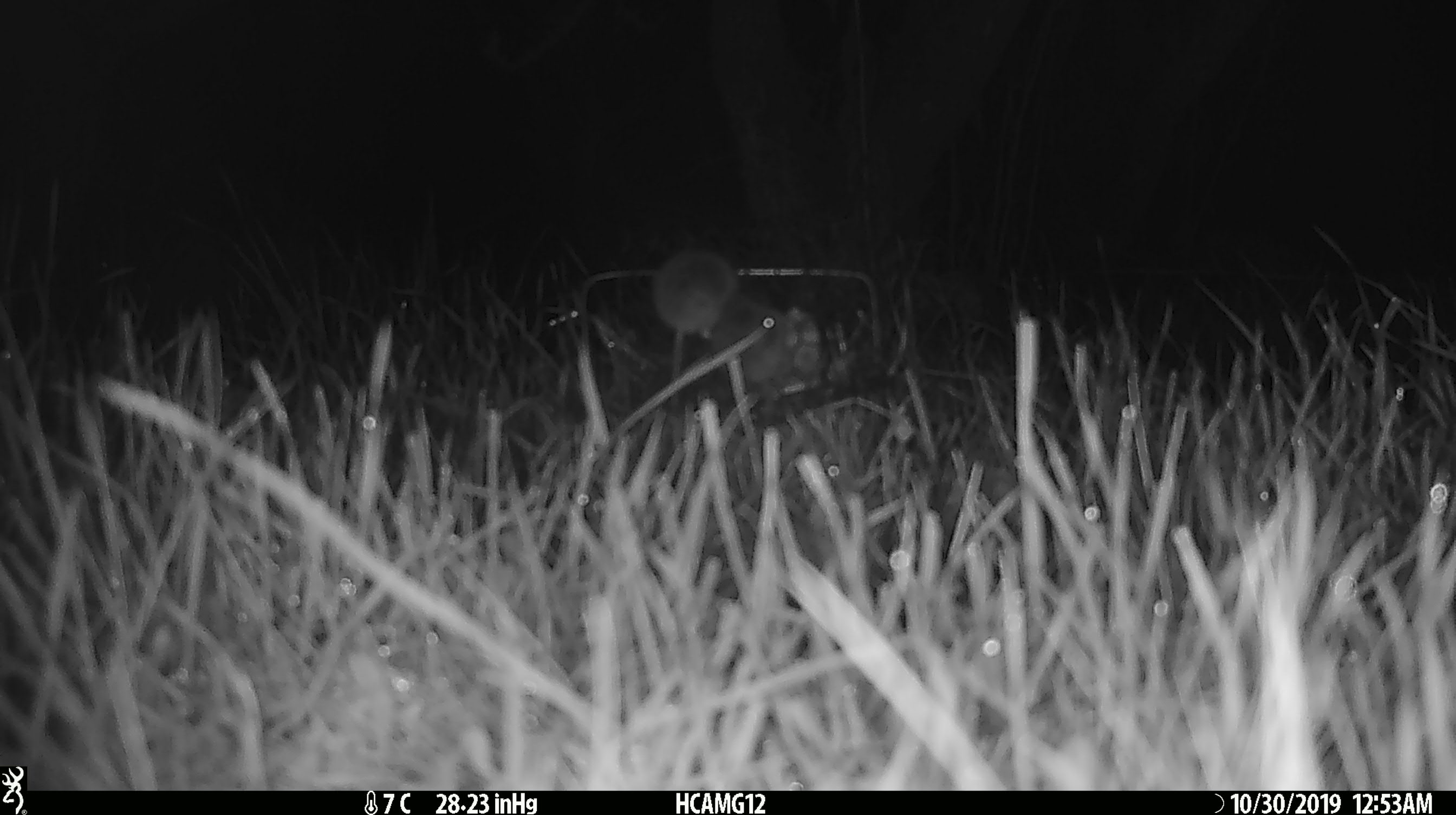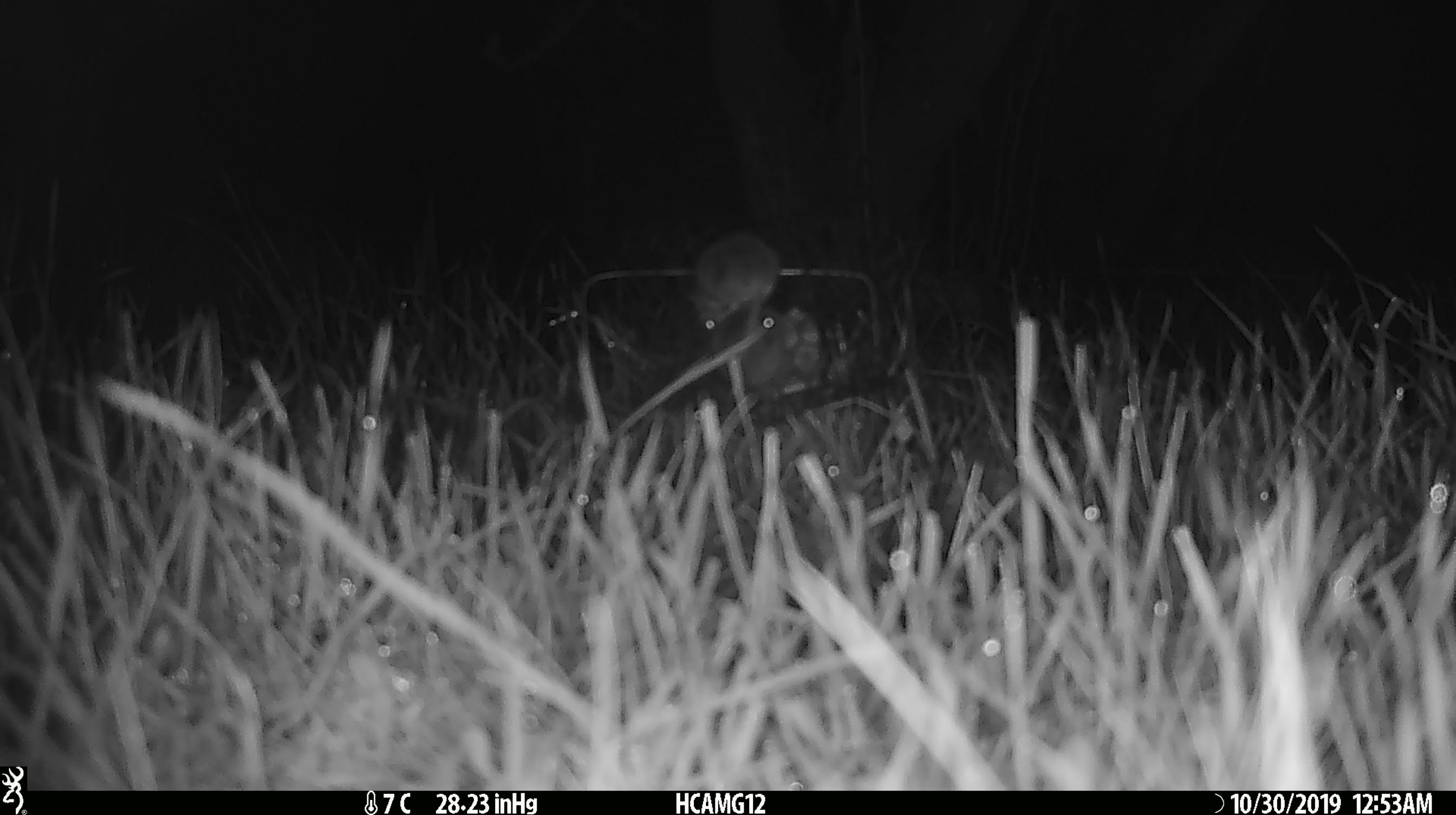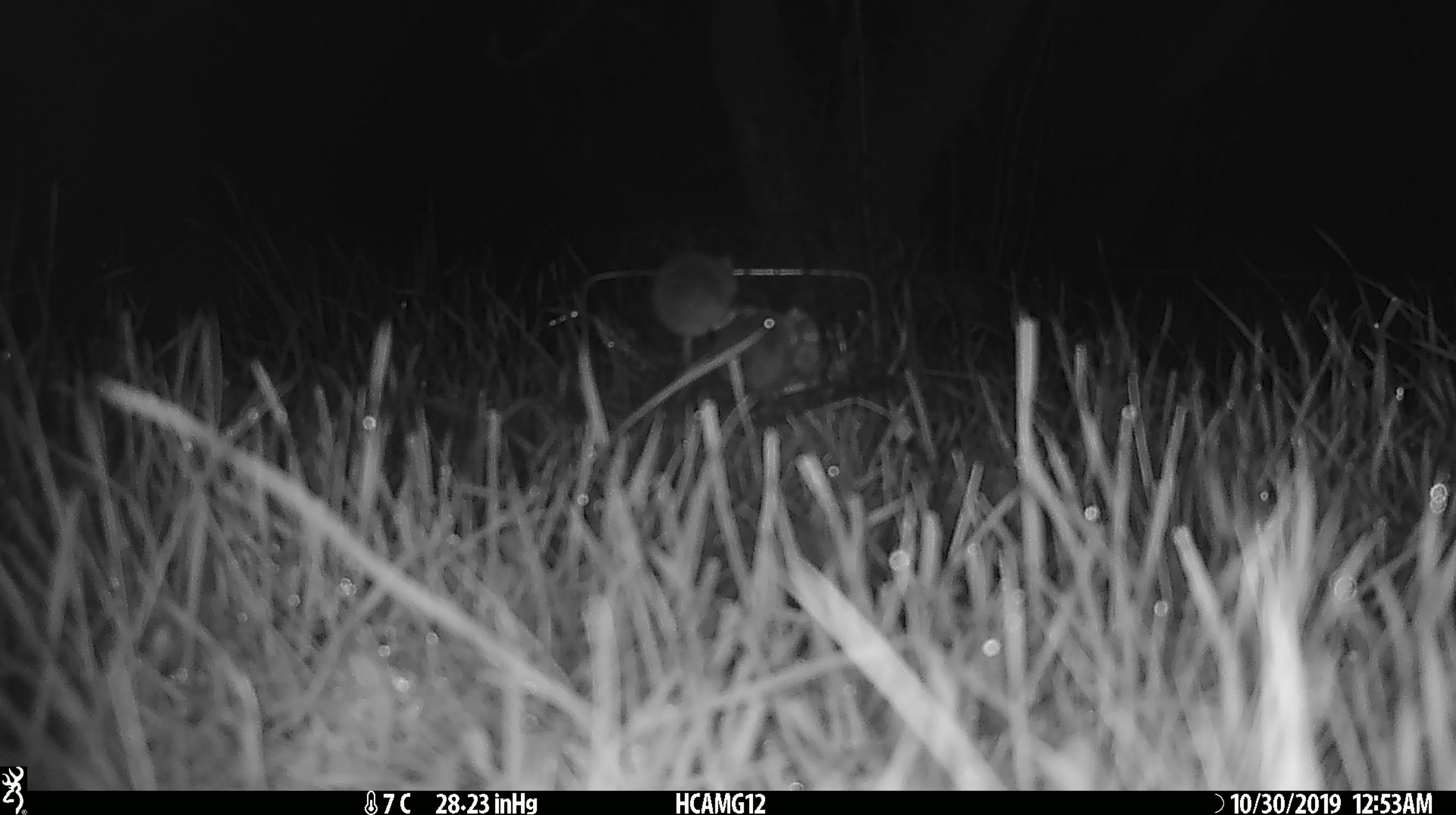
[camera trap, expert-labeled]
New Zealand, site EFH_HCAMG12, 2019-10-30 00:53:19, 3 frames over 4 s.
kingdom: Animalia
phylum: Chordata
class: Mammalia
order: Rodentia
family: Muridae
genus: Mus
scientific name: Mus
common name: mouse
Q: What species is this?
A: Mouse (Mus).